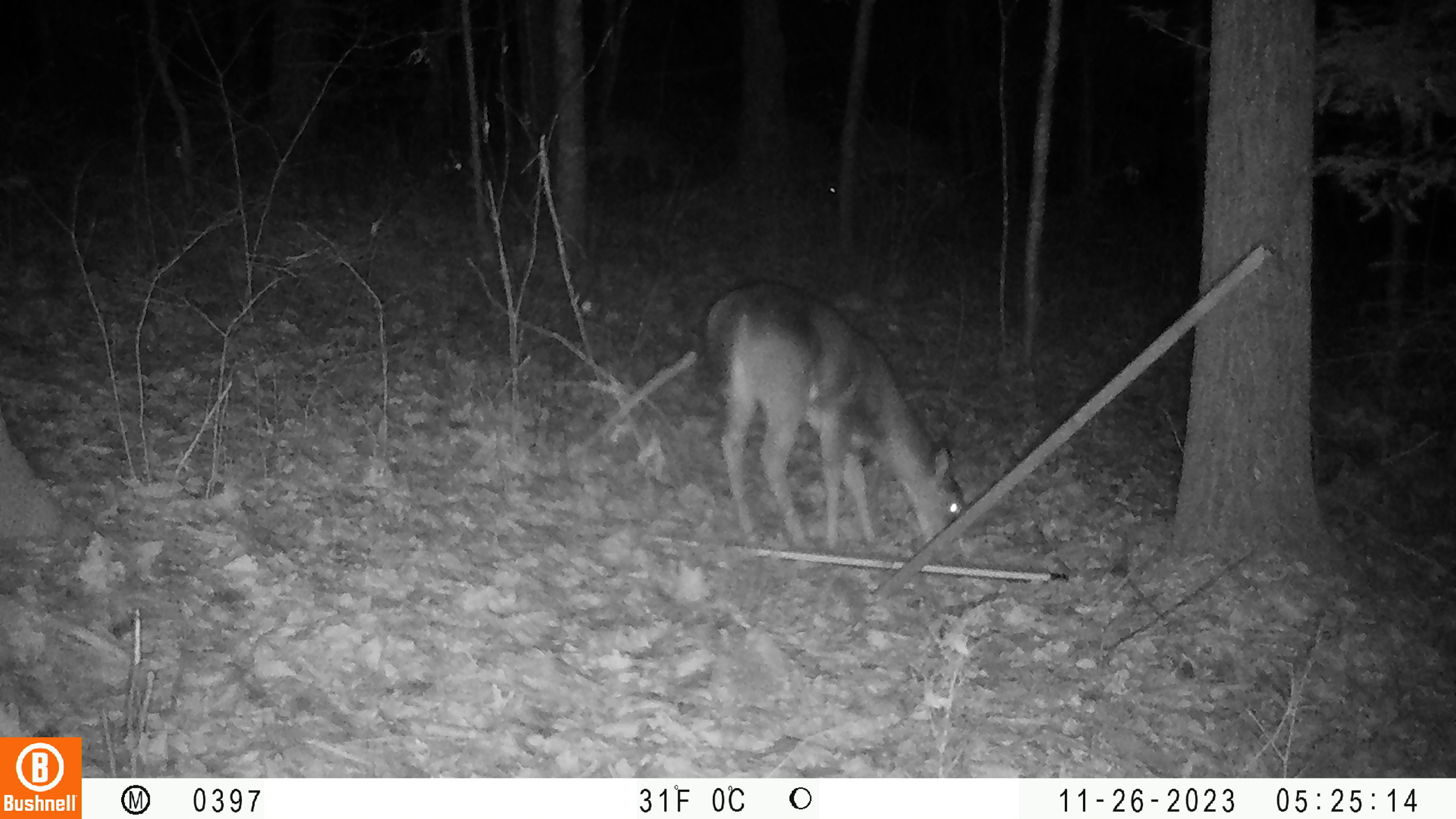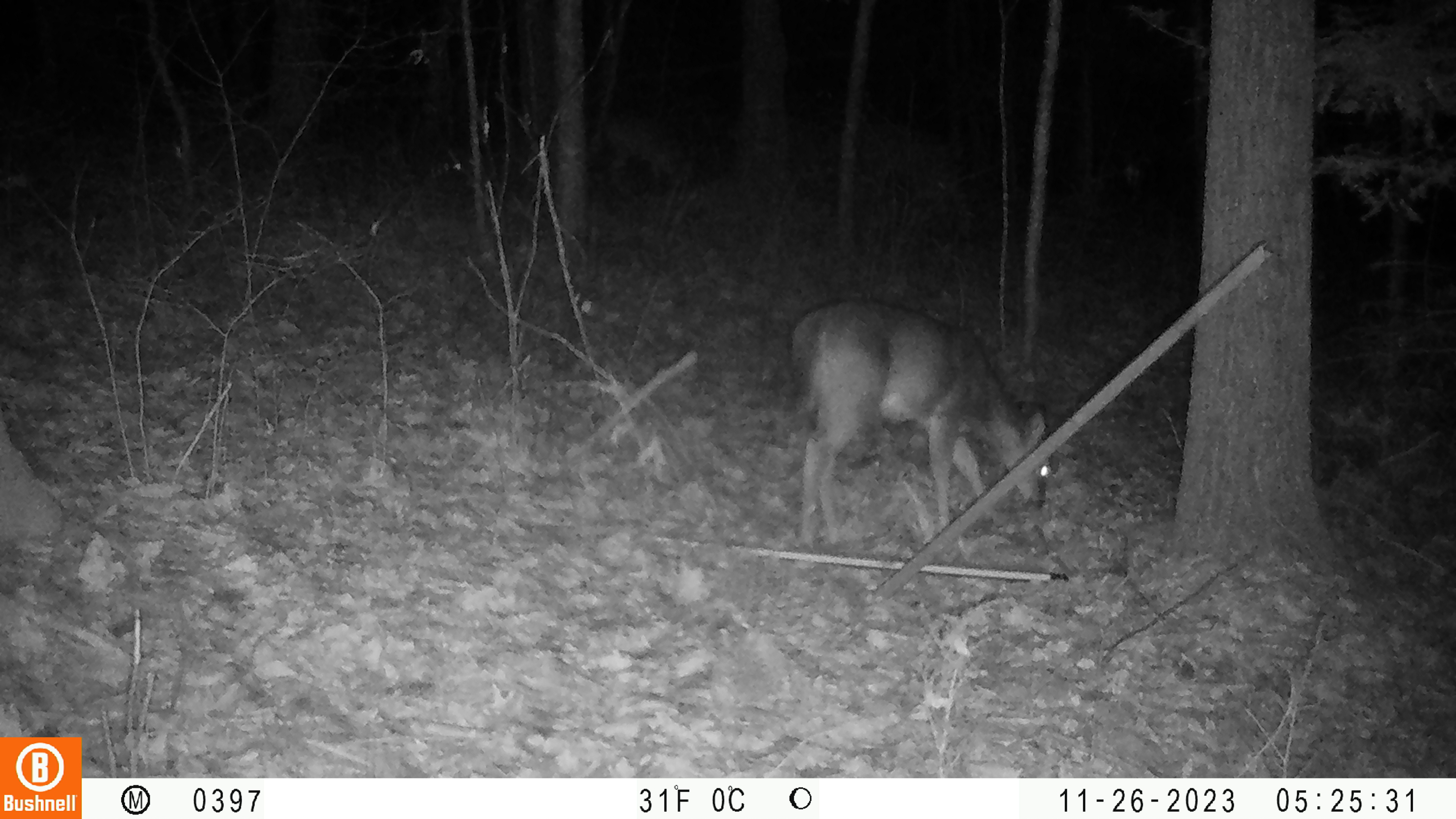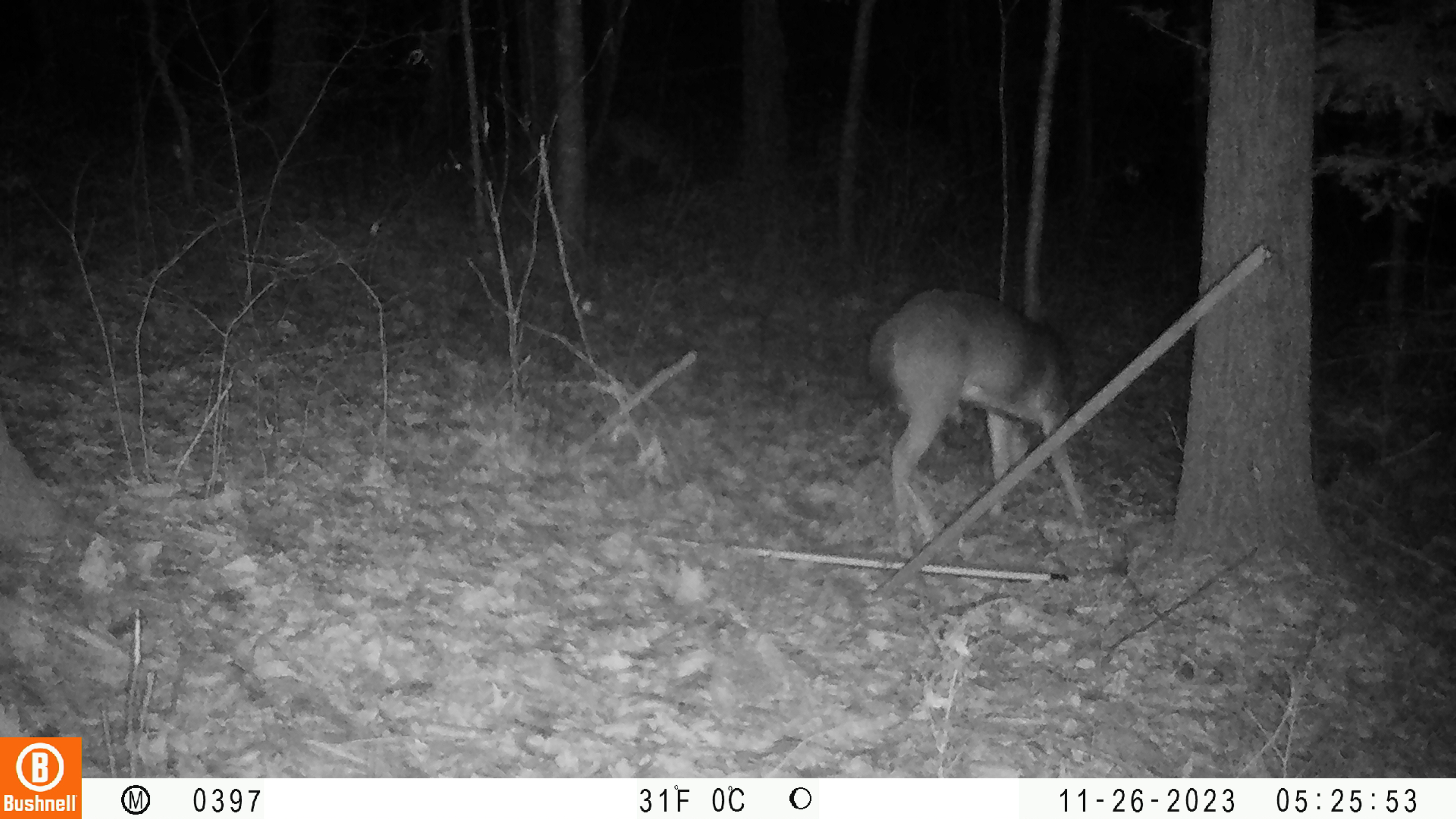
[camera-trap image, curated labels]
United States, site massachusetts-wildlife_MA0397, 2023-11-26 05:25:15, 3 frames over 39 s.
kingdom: Animalia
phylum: Chordata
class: Mammalia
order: Artiodactyla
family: Cervidae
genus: Odocoileus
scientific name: Odocoileus virginianus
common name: white-tailed deer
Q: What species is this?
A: White-tailed deer (Odocoileus virginianus).